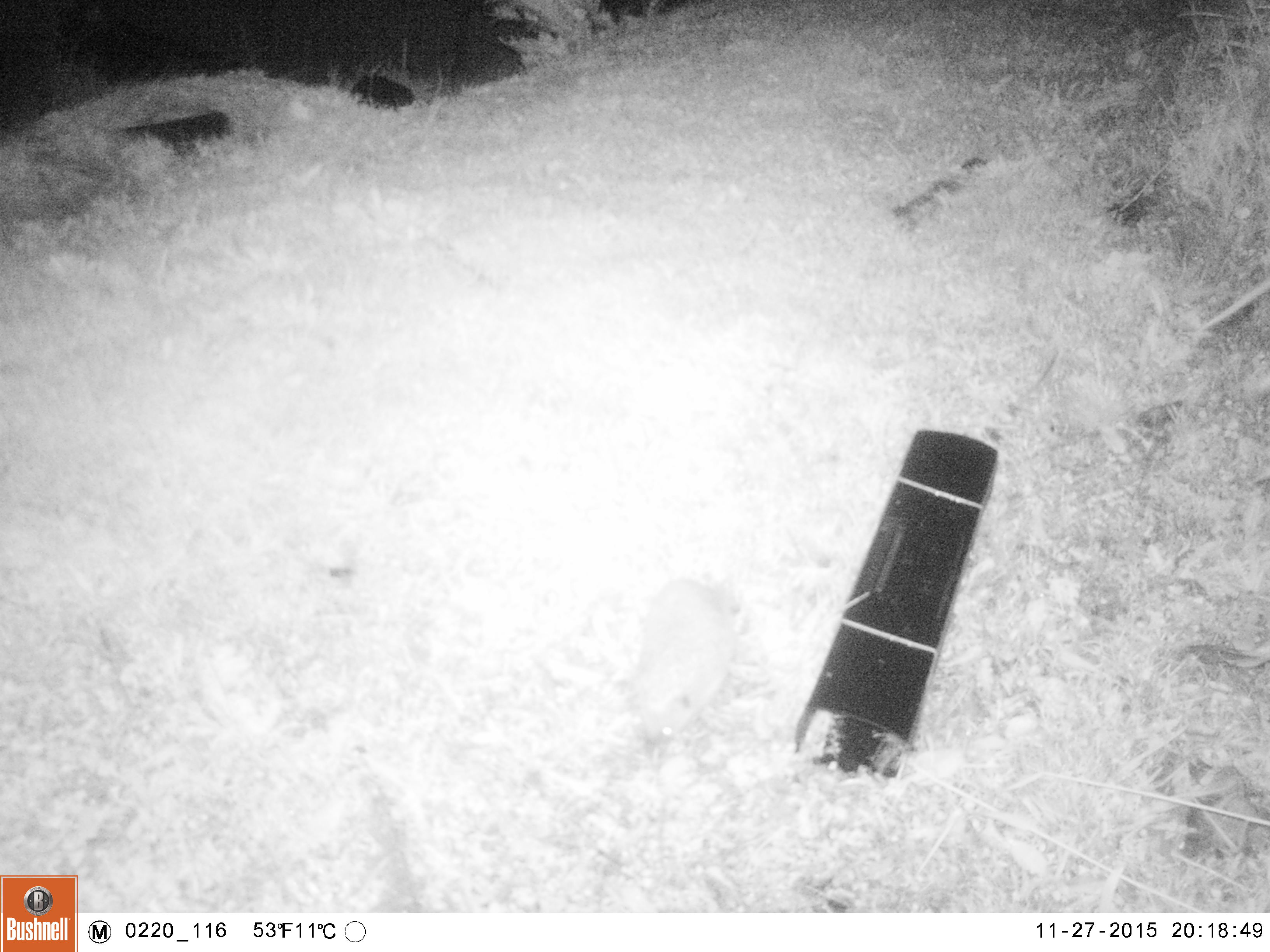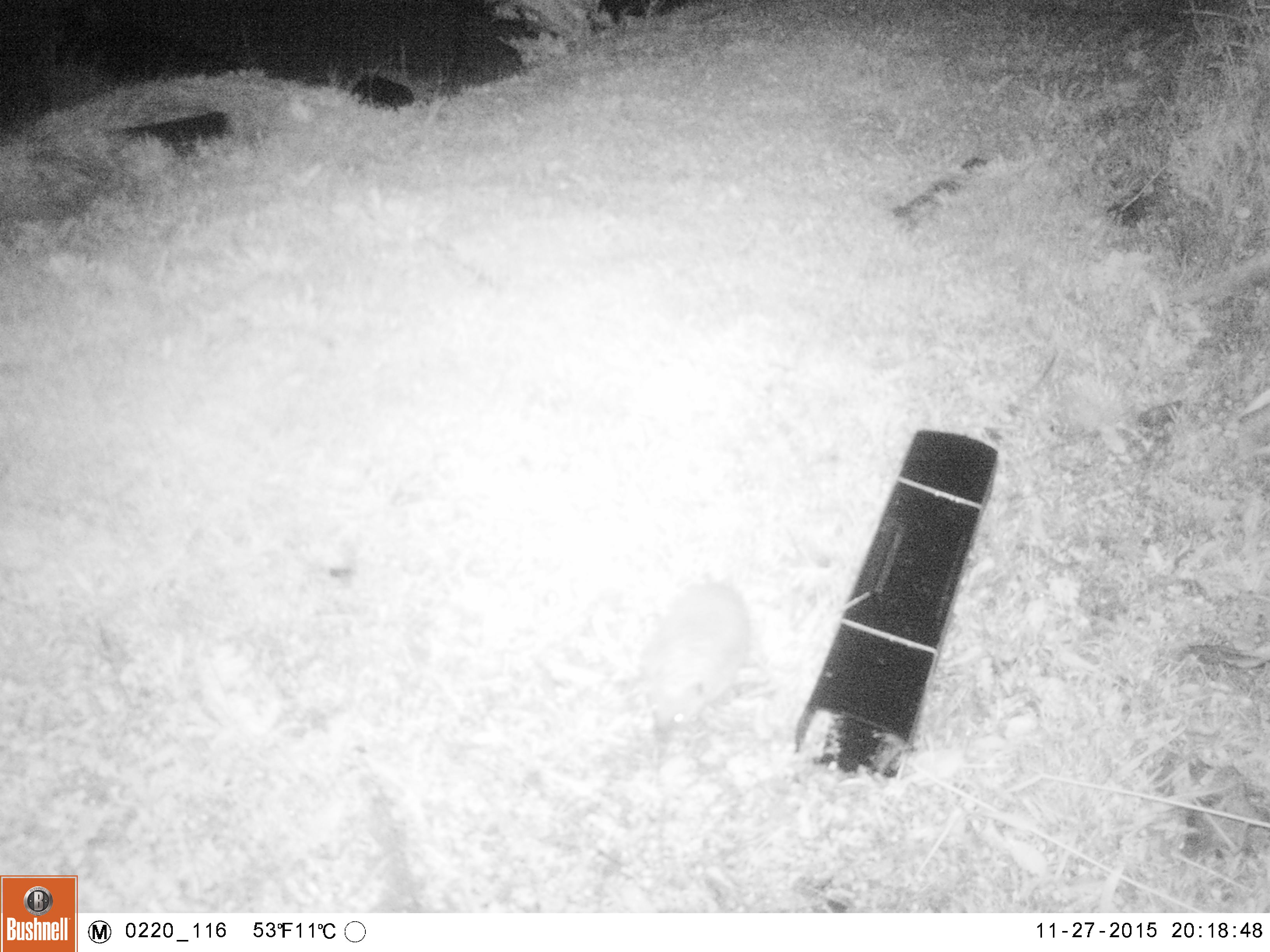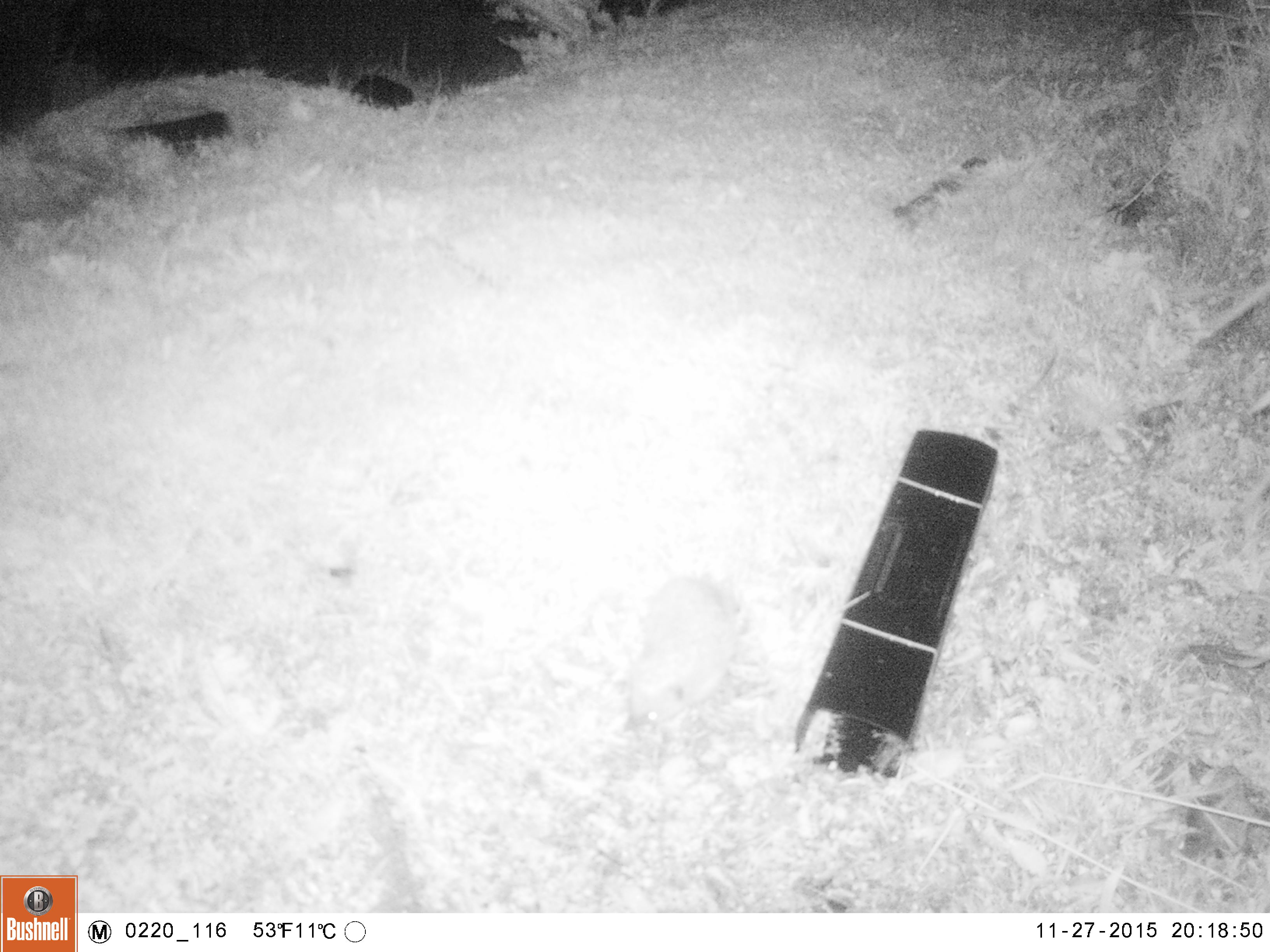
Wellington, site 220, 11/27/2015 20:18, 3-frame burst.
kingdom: Animalia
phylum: Chordata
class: Mammalia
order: Eulipotyphla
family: Erinaceidae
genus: Erinaceus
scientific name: Erinaceus europaeus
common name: hedgehog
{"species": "hedgehog (Erinaceus europaeus)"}